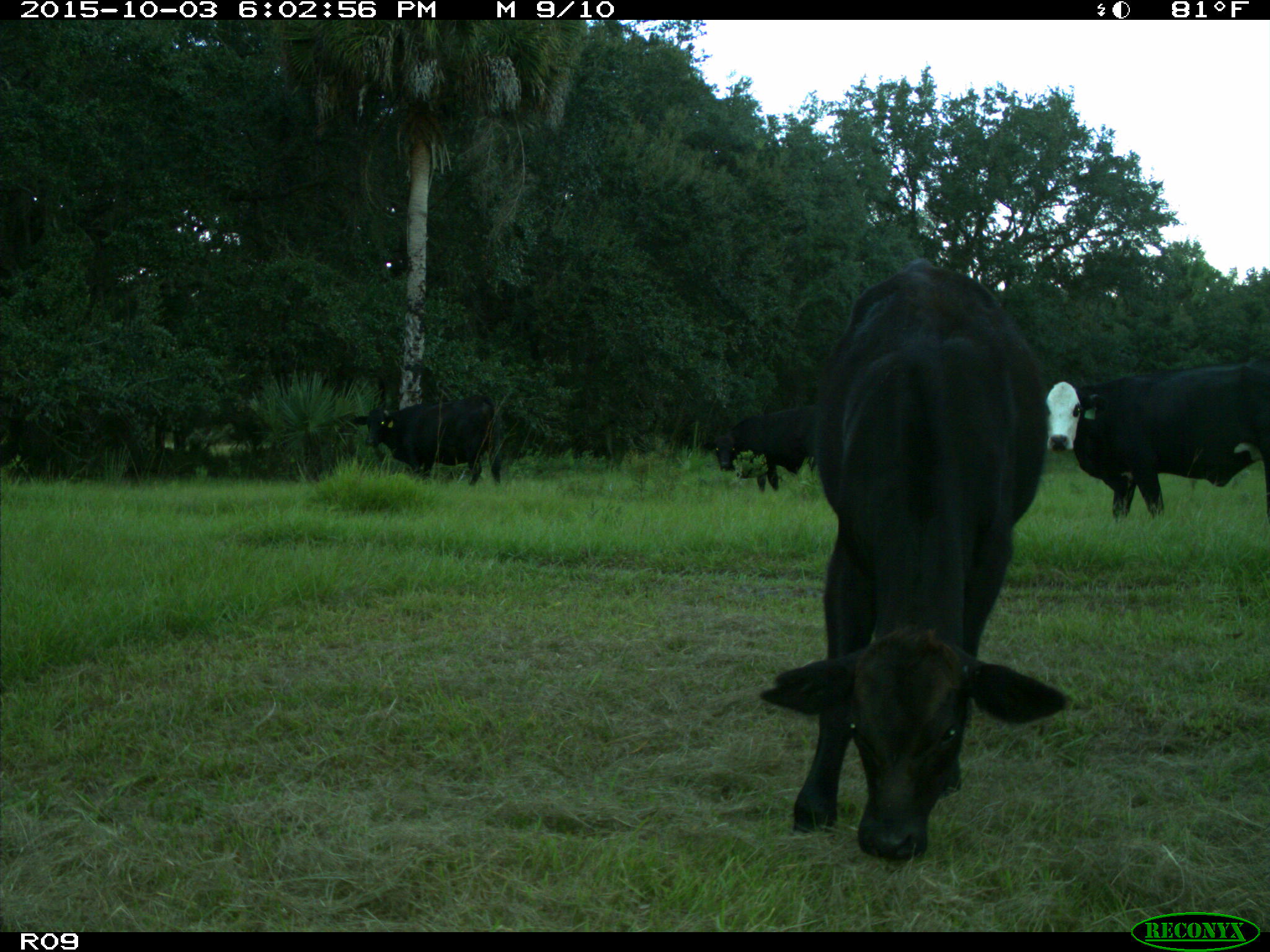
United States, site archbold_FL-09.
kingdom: Animalia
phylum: Chordata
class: Mammalia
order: Artiodactyla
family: Bovidae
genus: Bos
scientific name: Bos taurus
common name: domestic cow